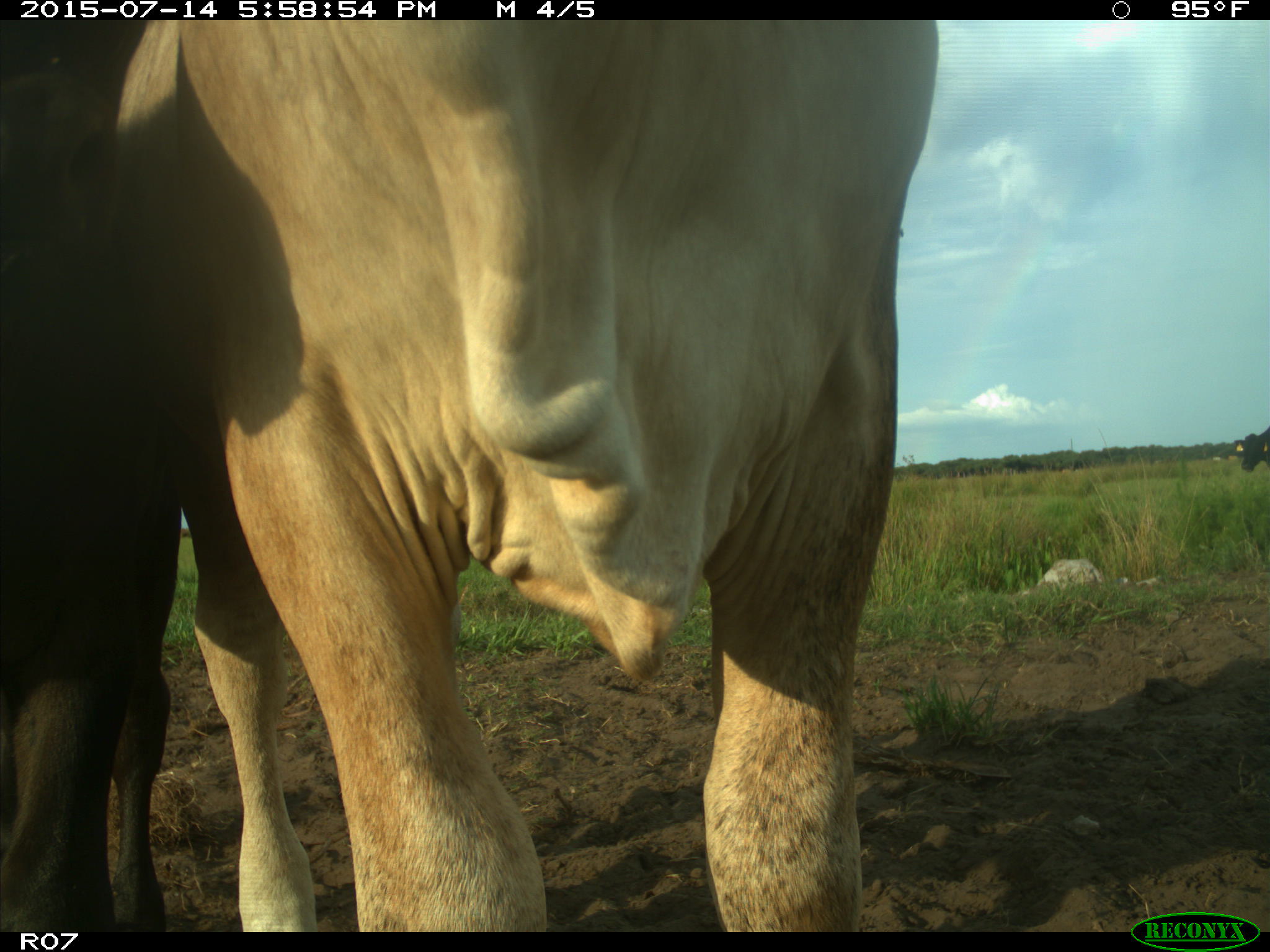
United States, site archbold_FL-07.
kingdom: Animalia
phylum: Chordata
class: Mammalia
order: Artiodactyla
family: Bovidae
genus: Bos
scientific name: Bos taurus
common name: domestic cow